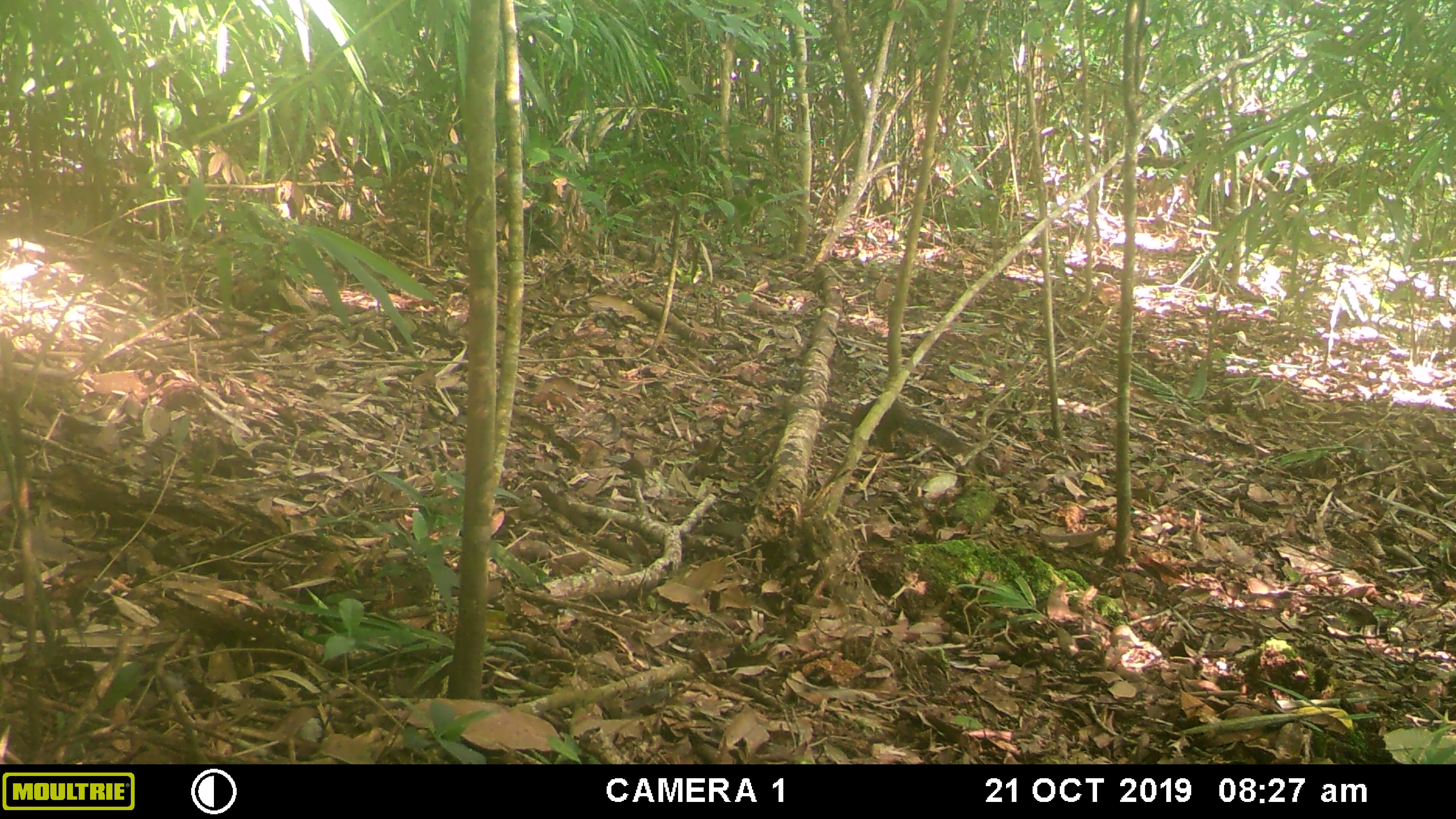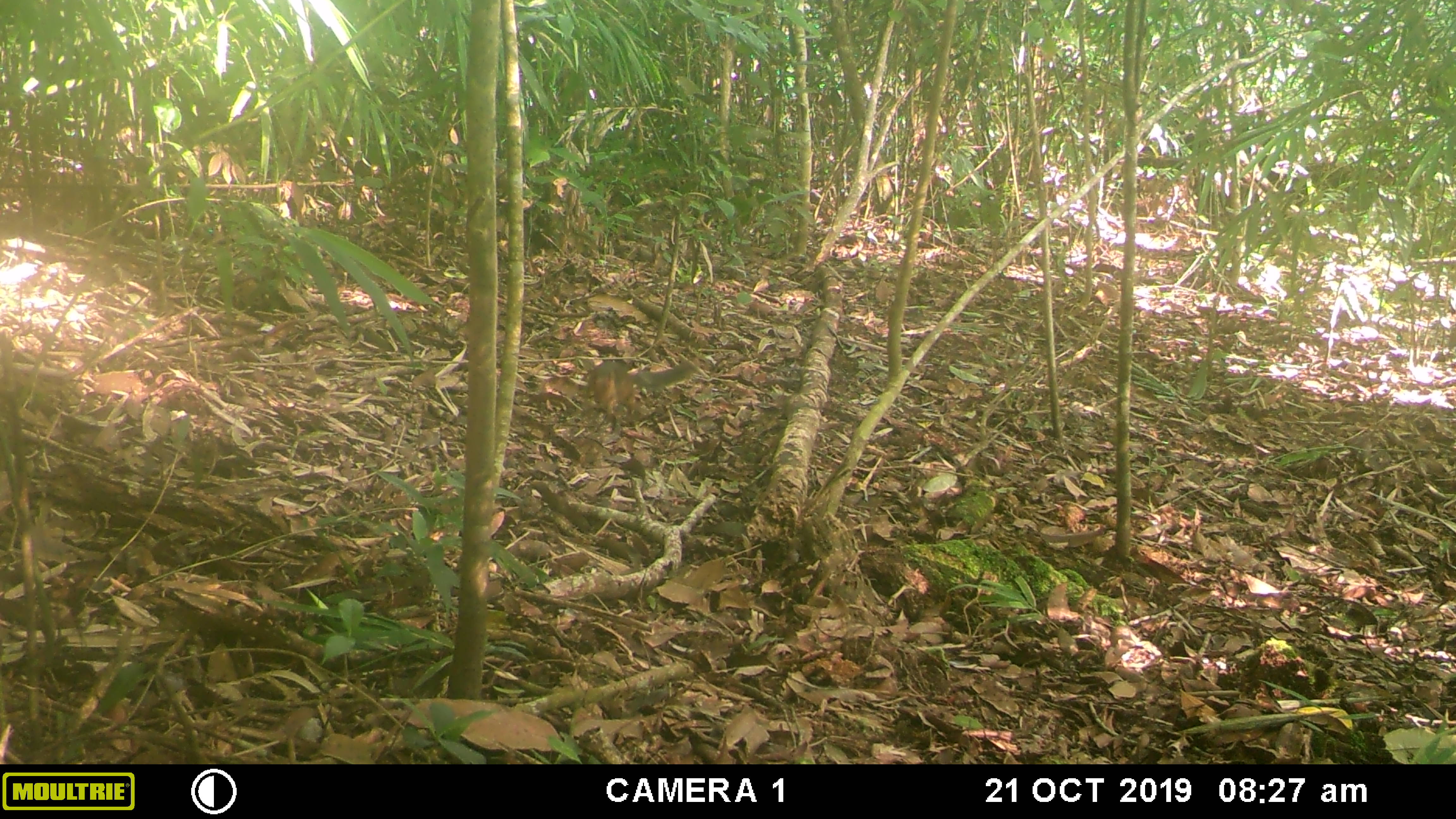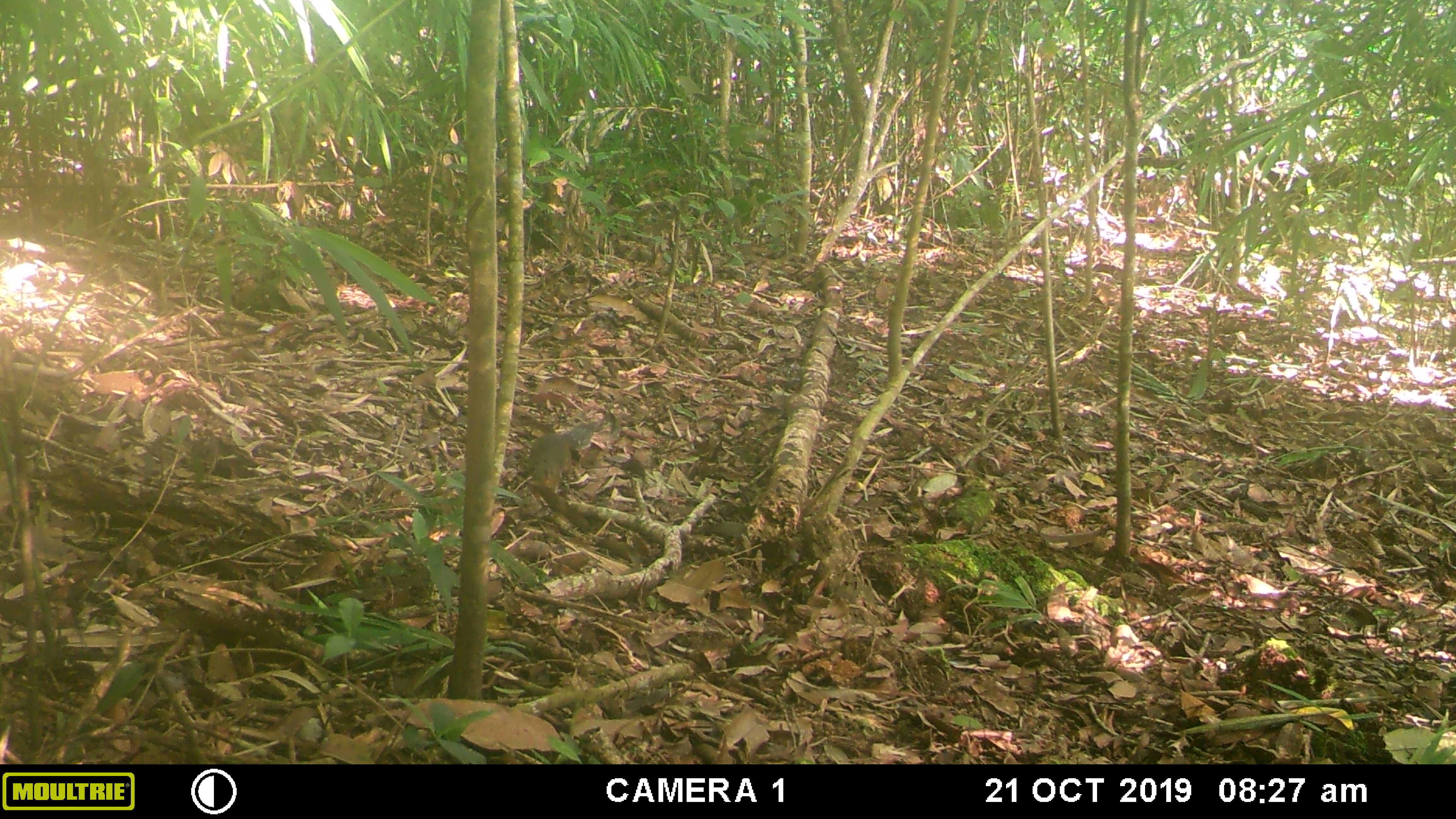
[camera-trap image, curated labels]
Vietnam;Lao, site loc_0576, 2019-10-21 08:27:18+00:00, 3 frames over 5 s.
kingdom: Animalia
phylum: Chordata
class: Mammalia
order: Rodentia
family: Sciuridae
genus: Dremomys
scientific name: Dremomys rufigenis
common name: red-cheeked squirrel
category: red cheeked squirrel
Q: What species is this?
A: Red cheeked squirrel (red-cheeked squirrel) (Dremomys rufigenis).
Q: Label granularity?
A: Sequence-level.